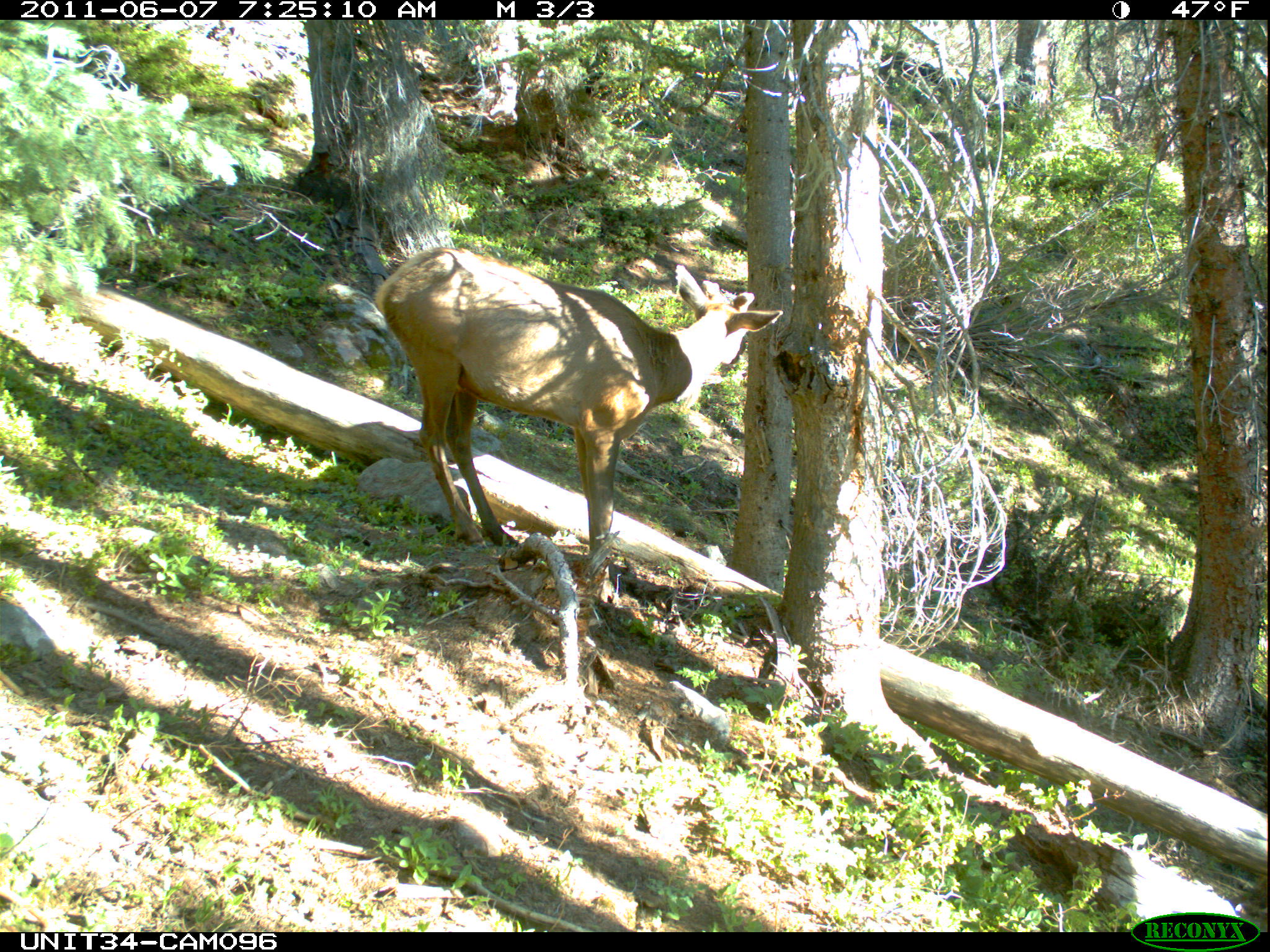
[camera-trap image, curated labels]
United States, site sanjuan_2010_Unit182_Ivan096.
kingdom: Animalia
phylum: Chordata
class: Mammalia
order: Artiodactyla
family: Cervidae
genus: Cervus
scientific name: Cervus elaphus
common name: red deer